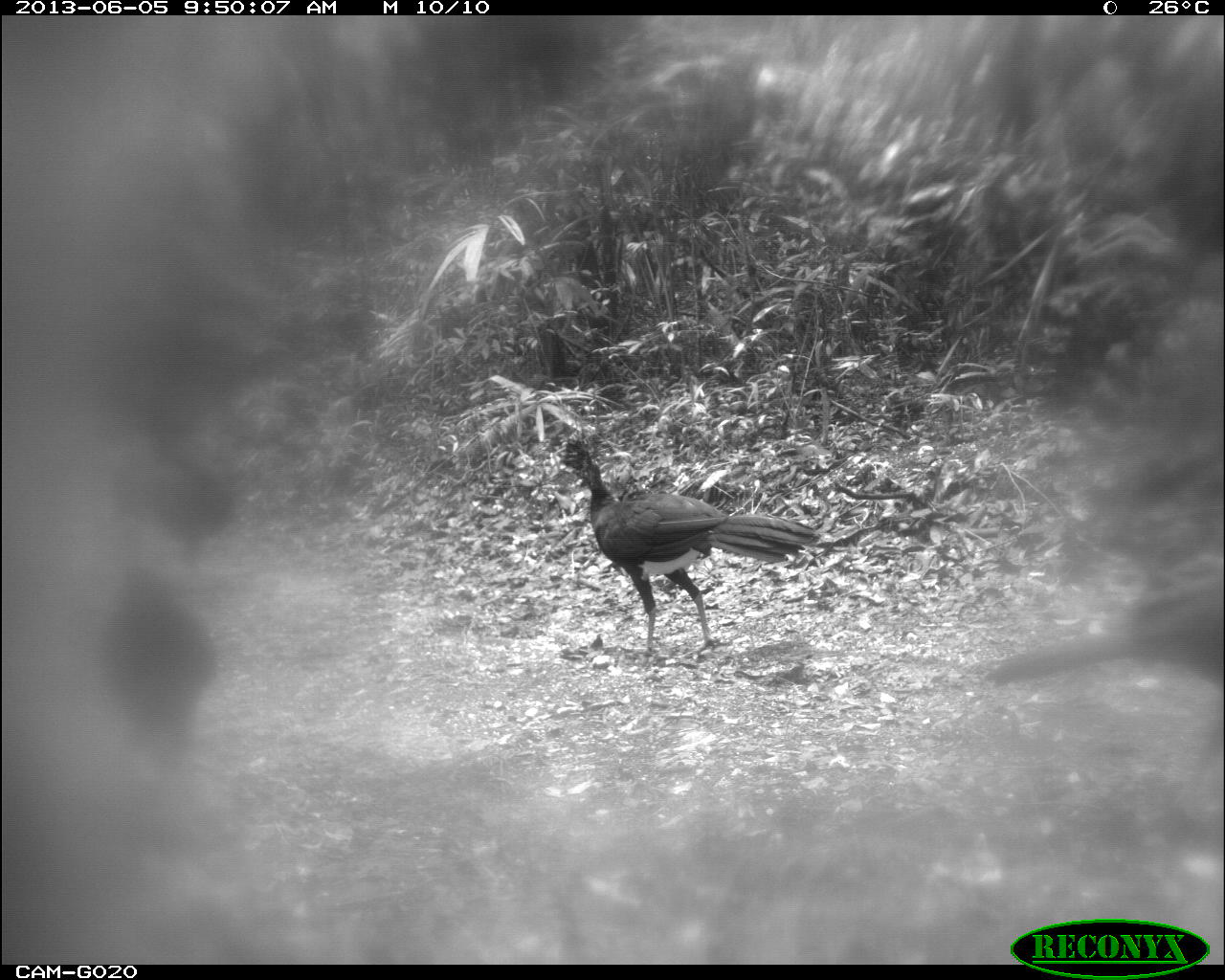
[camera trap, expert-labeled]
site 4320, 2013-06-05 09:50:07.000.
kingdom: Animalia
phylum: Chordata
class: Aves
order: Galliformes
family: Cracidae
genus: Crax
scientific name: Crax rubra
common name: great curassow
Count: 4.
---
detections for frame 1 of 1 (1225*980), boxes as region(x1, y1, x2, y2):
crax rubra: region(553, 440, 818, 654); region(984, 589, 1225, 690); region(99, 565, 219, 767)